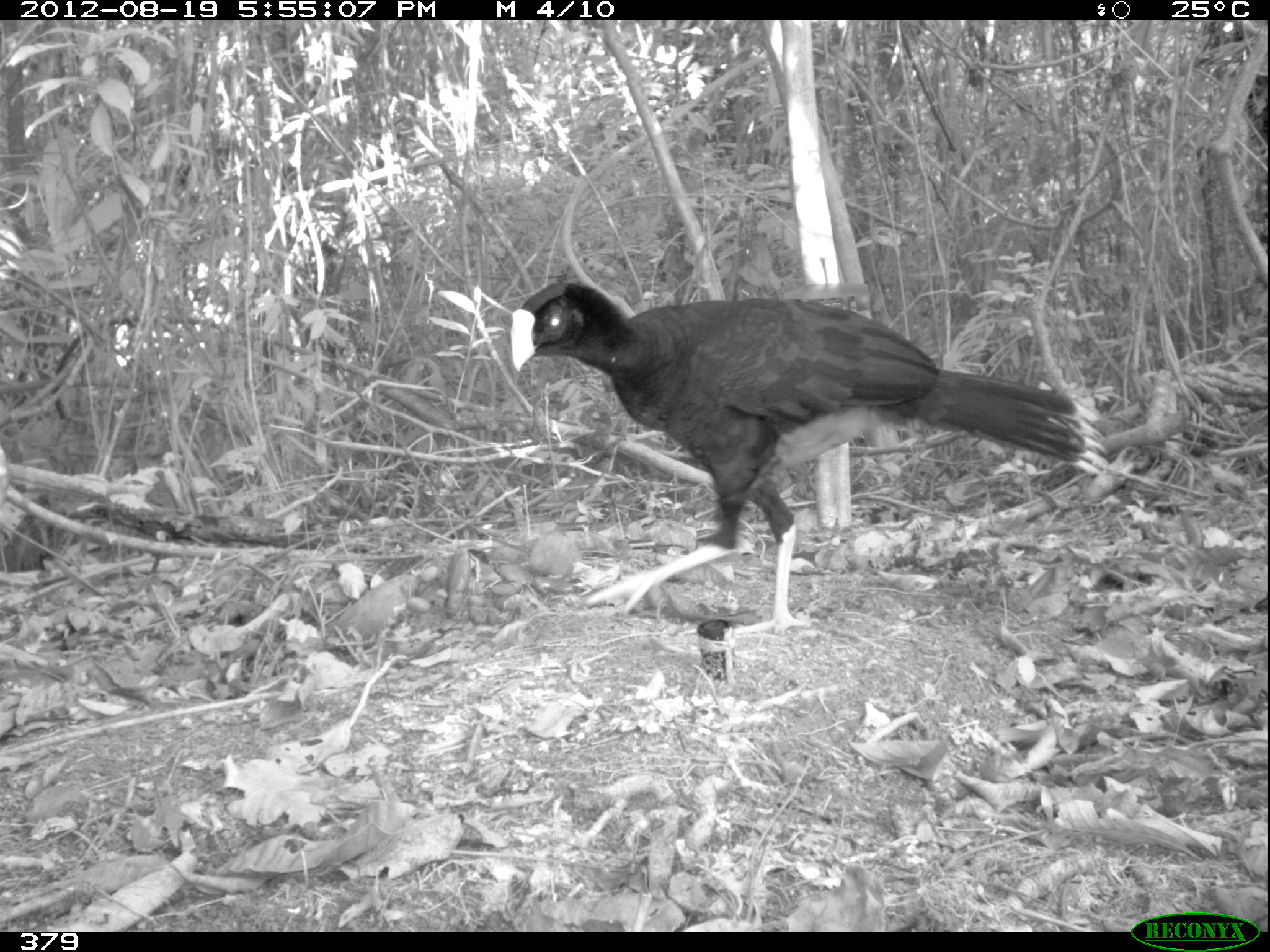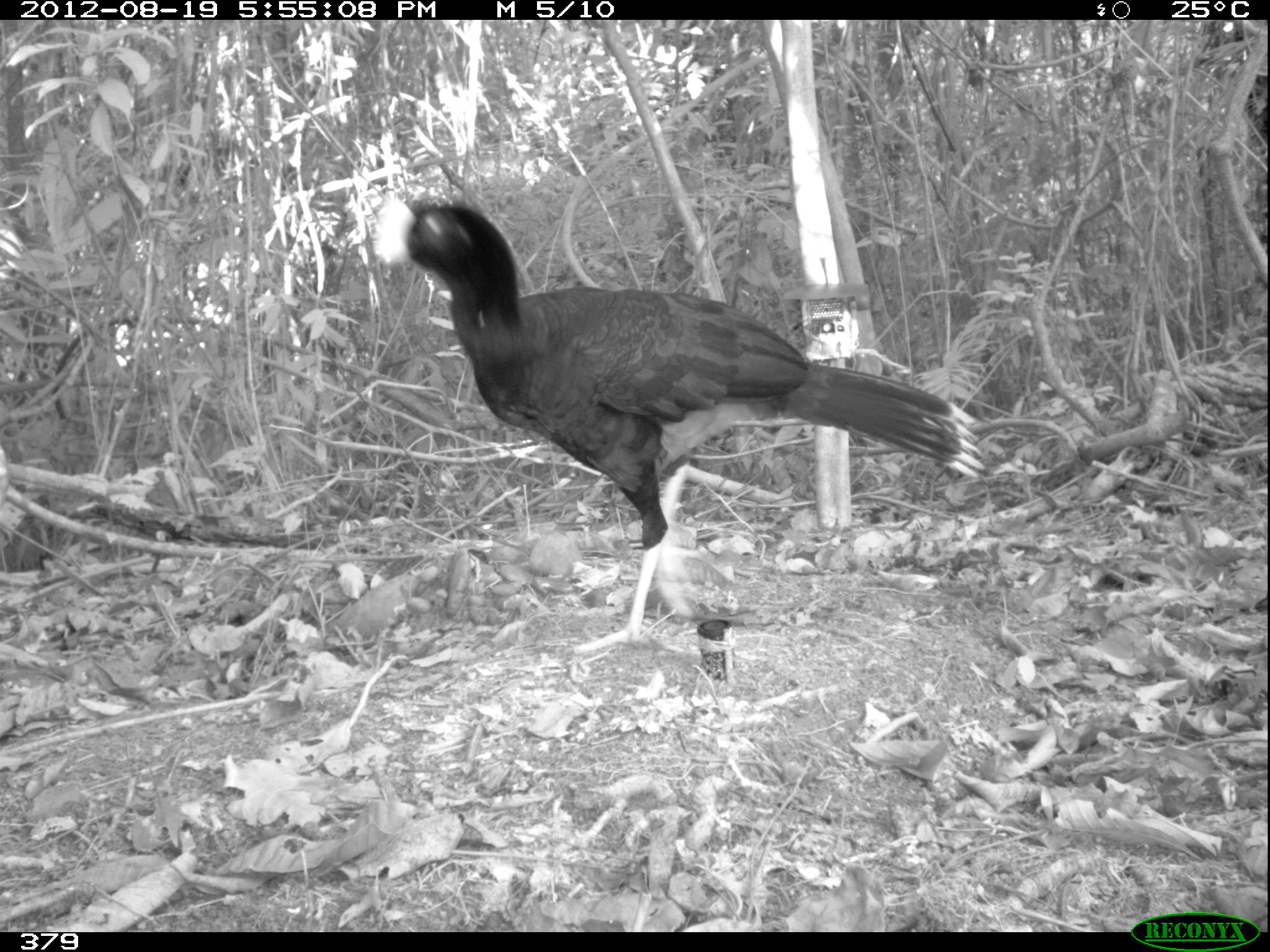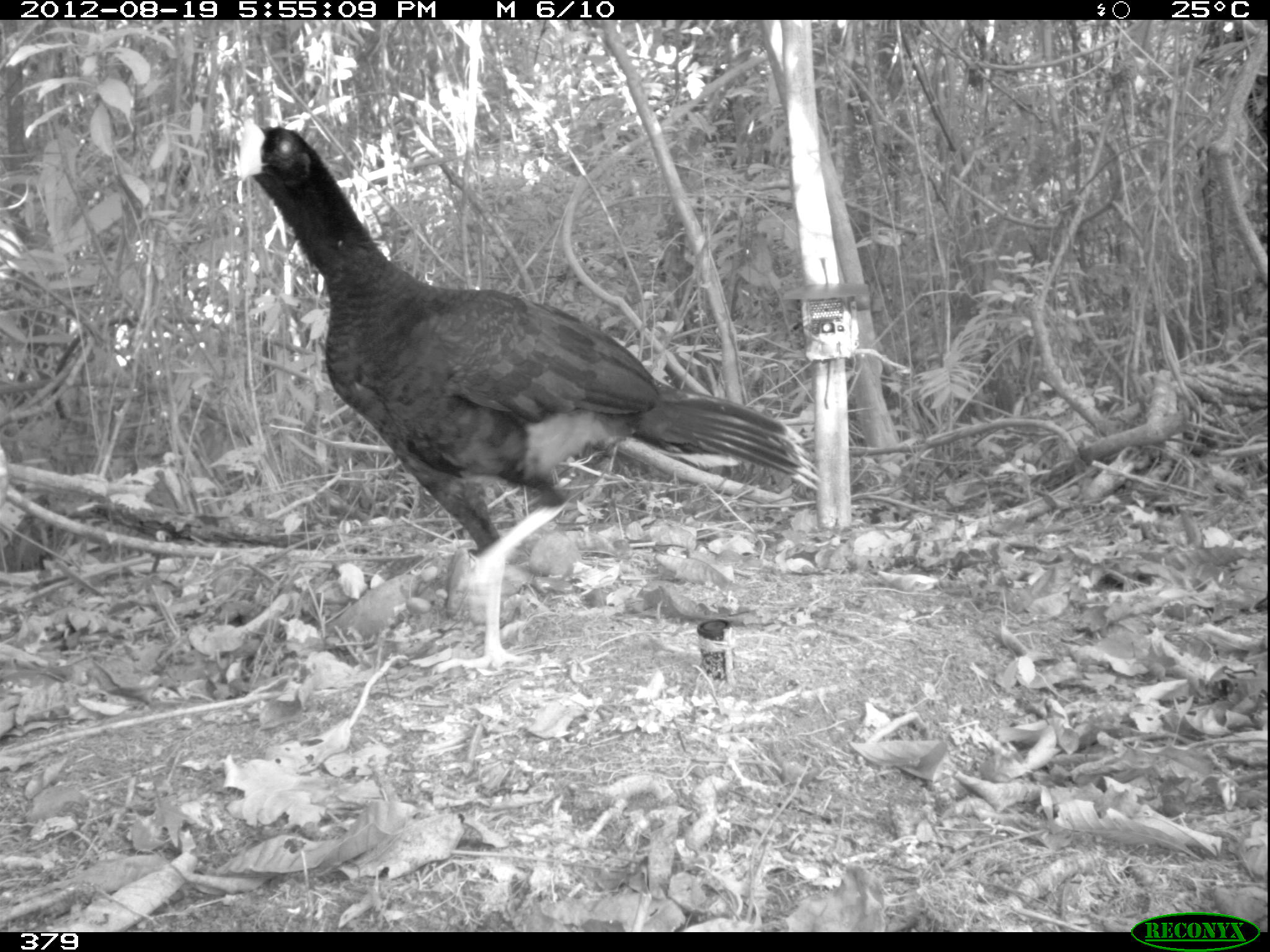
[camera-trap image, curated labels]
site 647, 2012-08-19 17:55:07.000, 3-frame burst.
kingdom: Animalia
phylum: Chordata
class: Aves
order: Galliformes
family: Cracidae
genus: Mitu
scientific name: Mitu tuberosum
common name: razor-billed curassow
Mitu tuberosum (razor-billed curassow).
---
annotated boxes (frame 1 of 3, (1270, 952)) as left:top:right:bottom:
mitu tuberosum: 510:281:1110:635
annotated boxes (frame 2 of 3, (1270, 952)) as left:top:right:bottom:
mitu tuberosum: 375:198:987:656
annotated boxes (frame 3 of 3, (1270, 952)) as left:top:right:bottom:
mitu tuberosum: 227:121:826:682